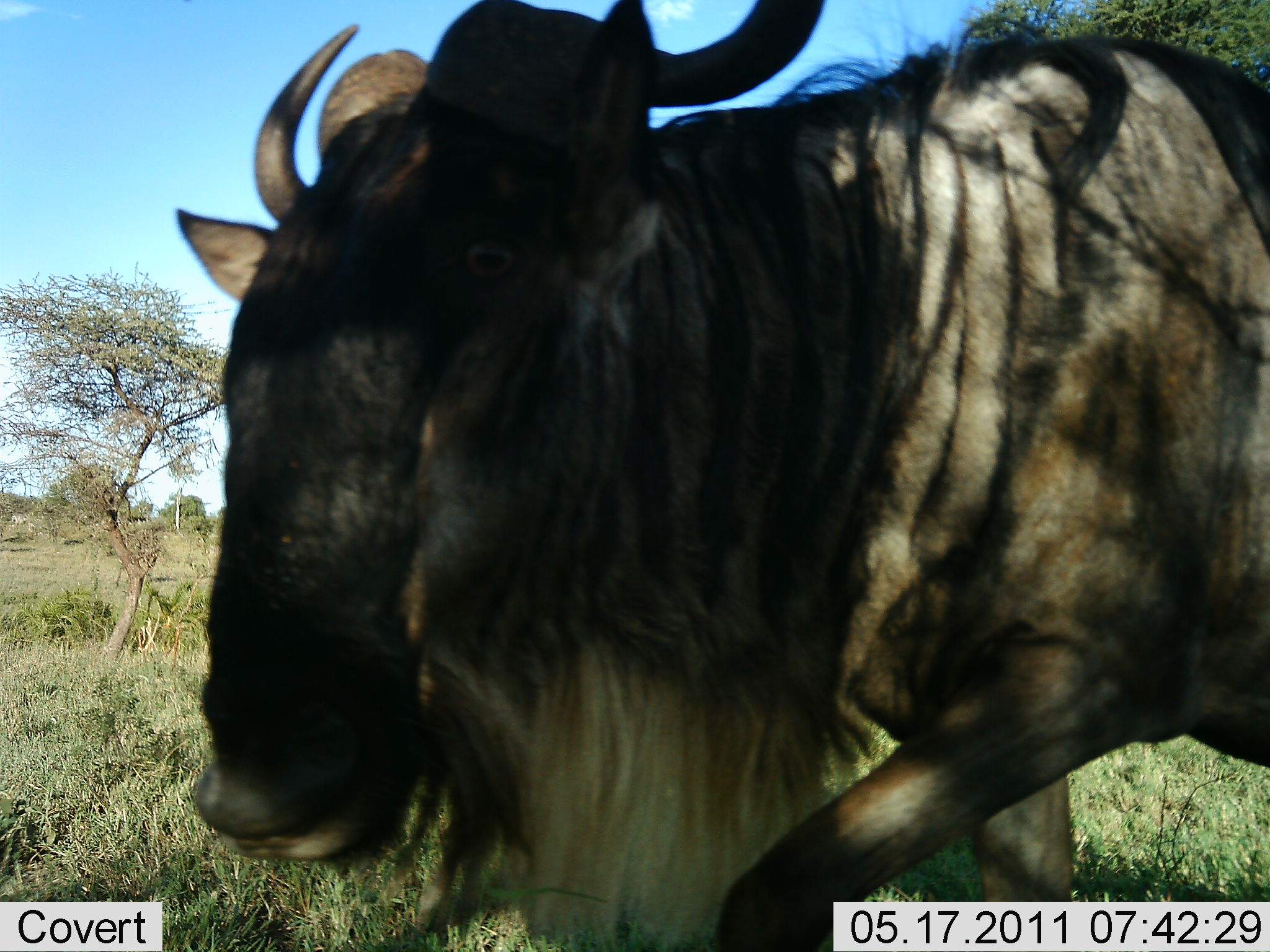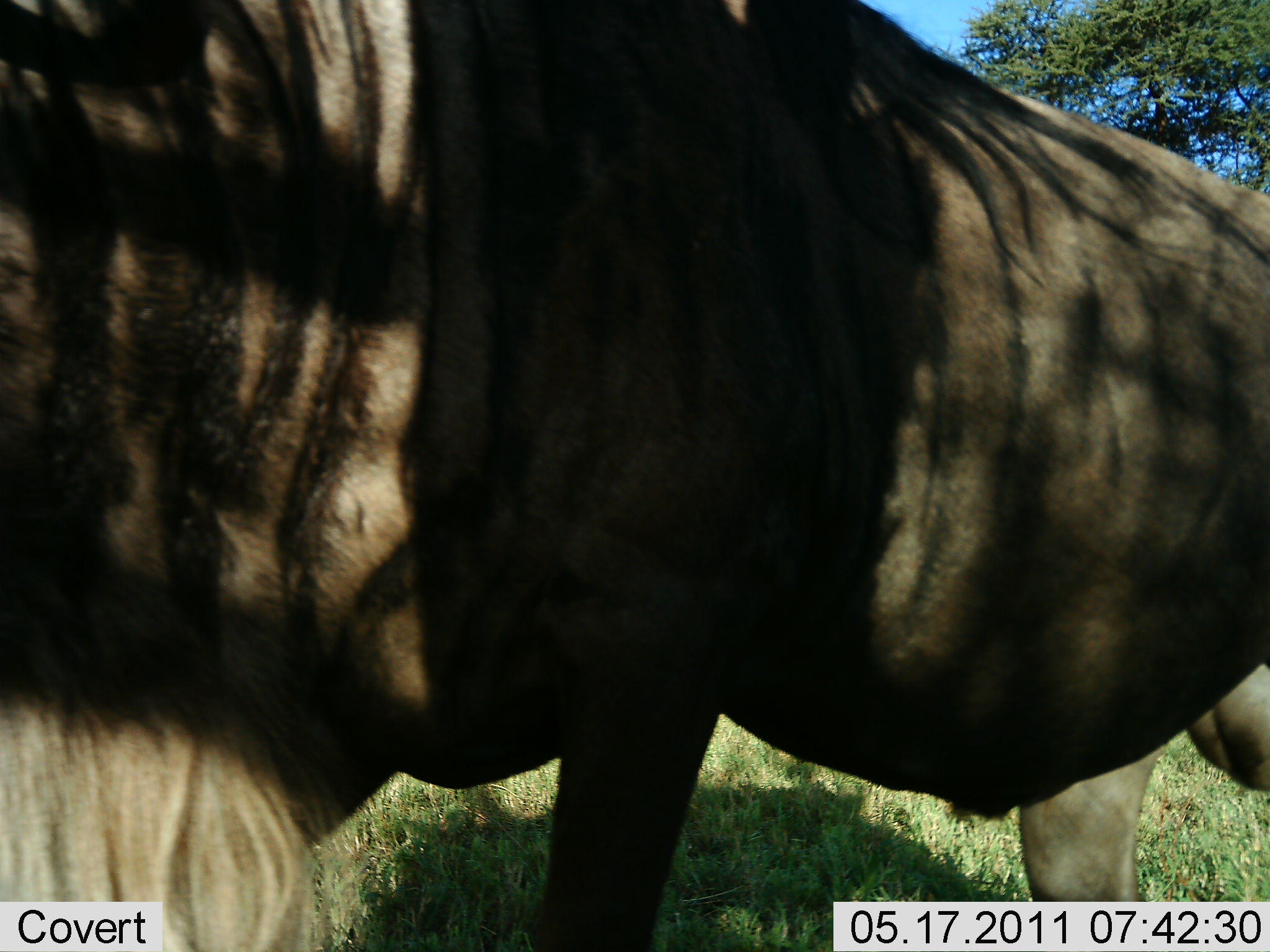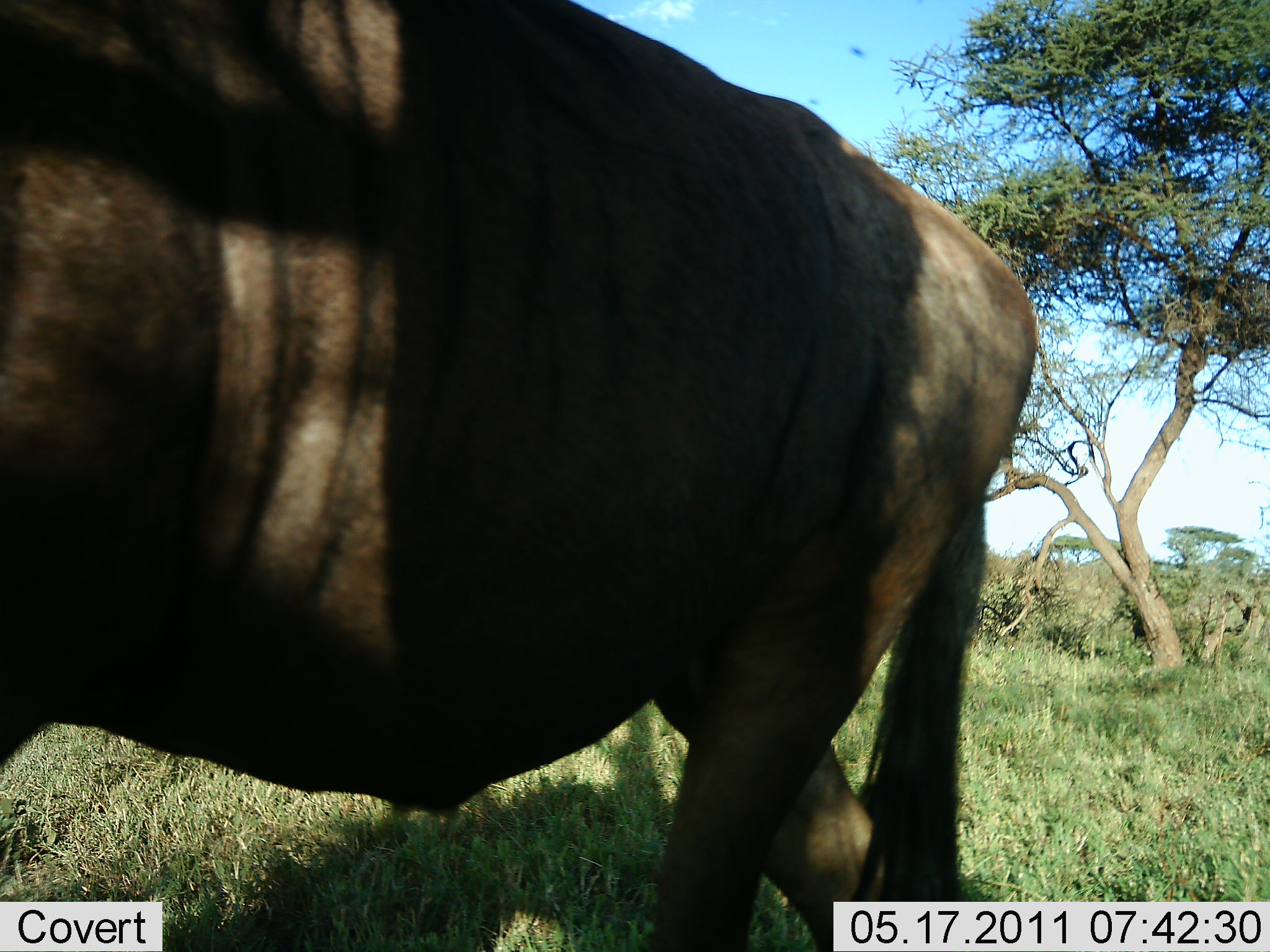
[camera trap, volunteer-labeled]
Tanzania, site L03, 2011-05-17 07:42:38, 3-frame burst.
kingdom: Animalia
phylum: Chordata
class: Mammalia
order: Artiodactyla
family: Bovidae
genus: Connochaetes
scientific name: Connochaetes taurinus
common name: blue wildebeest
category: wildebeest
Wildebeest (blue wildebeest) (Connochaetes taurinus), count 1. Behavior (volunteer vote fractions): standing 11%, resting 0%, moving 89%, interacting 0%. Young present (vote fraction): 0%. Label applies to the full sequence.